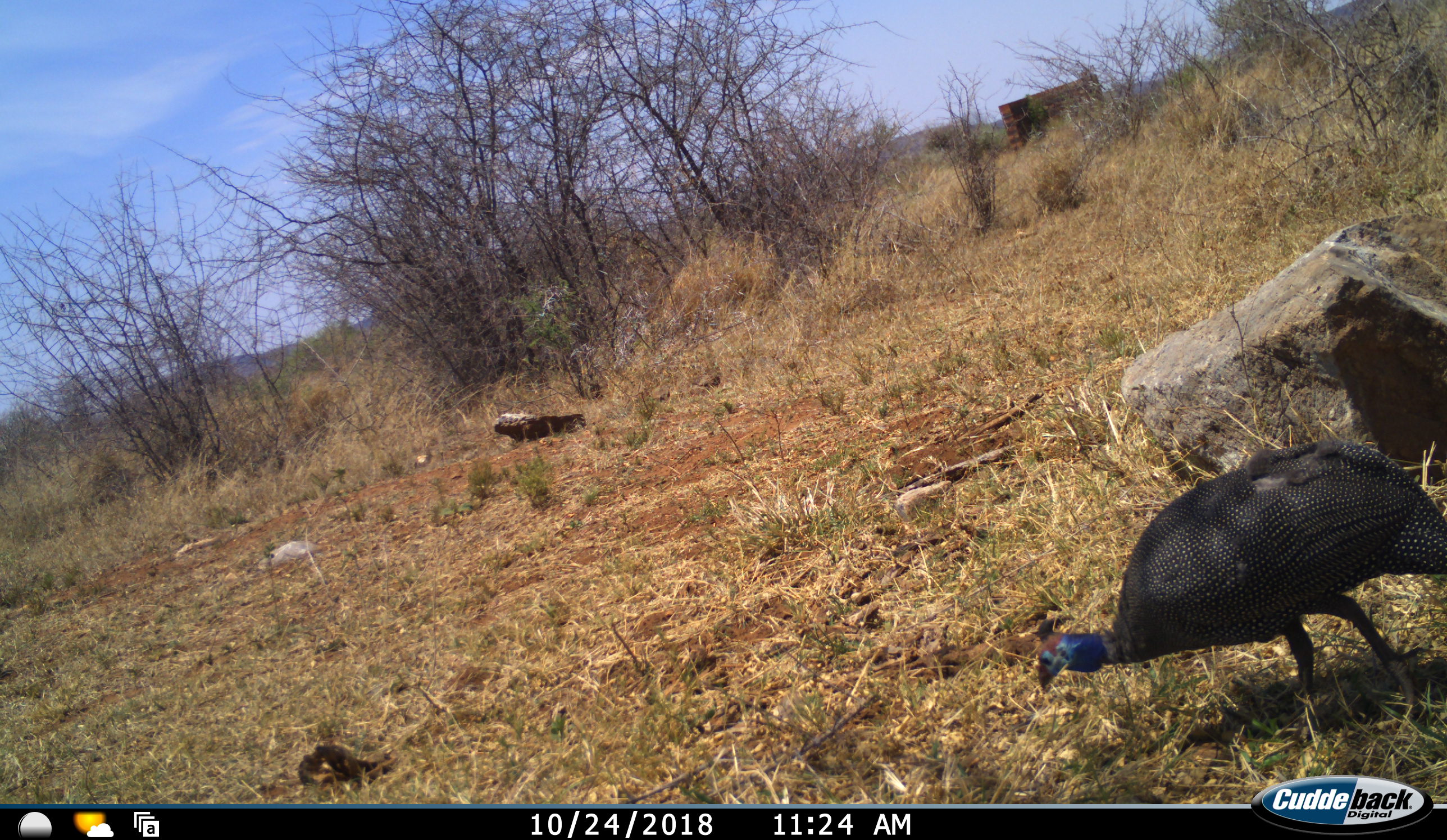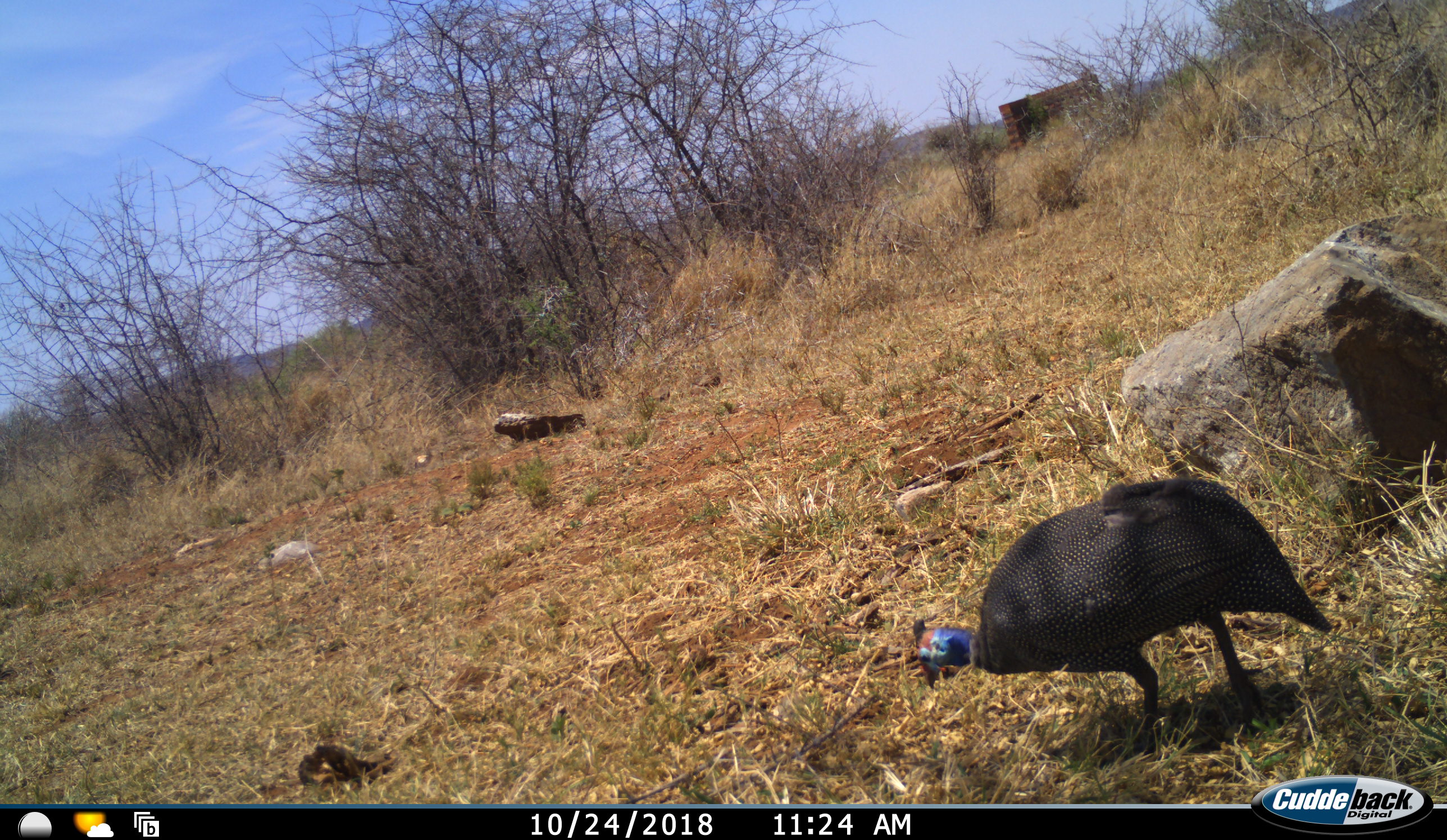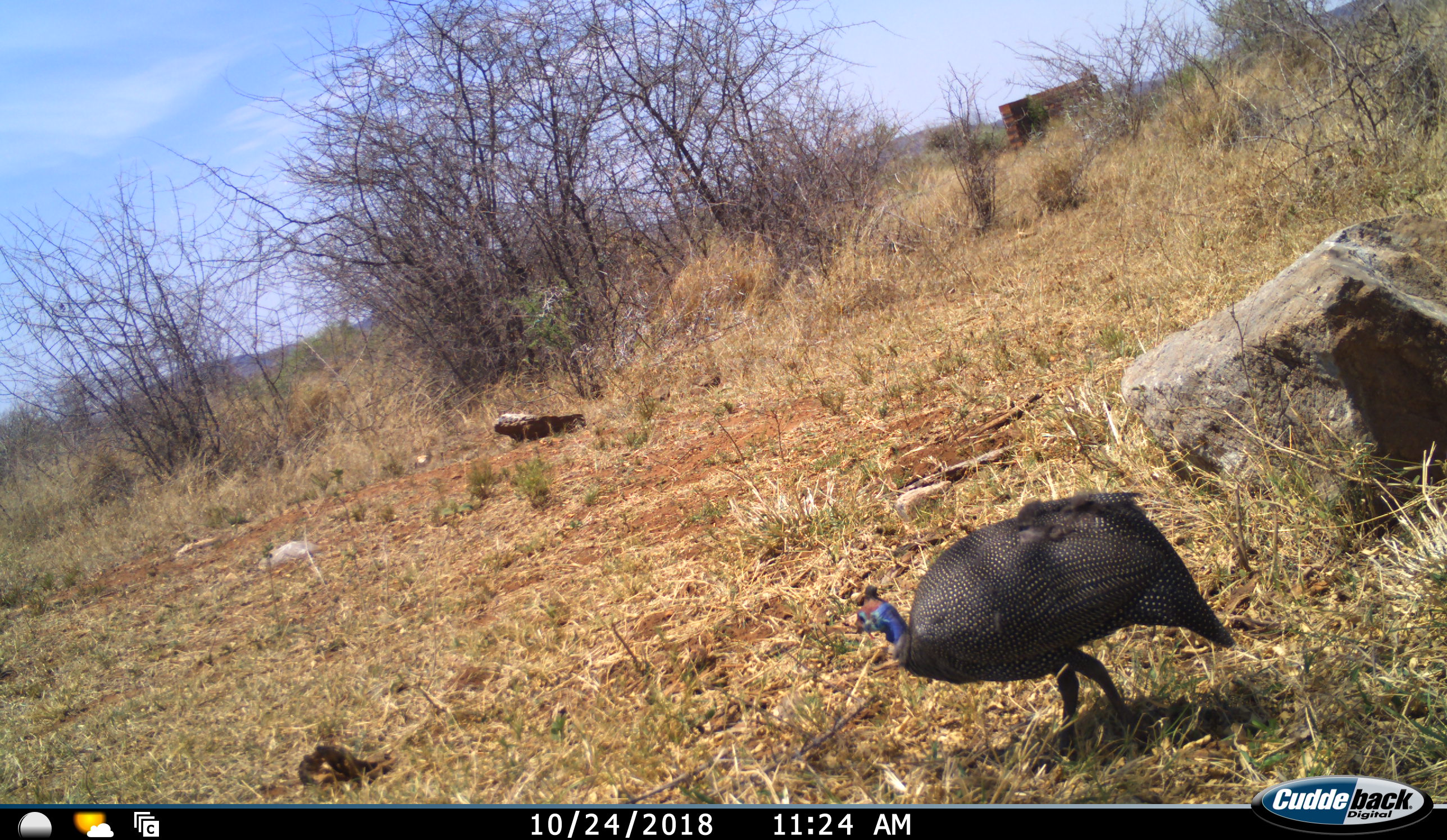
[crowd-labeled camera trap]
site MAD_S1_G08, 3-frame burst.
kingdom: Animalia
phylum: Chordata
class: Aves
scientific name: Aves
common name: bird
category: birdother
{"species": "birdother (bird) (Aves)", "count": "1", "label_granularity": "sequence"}